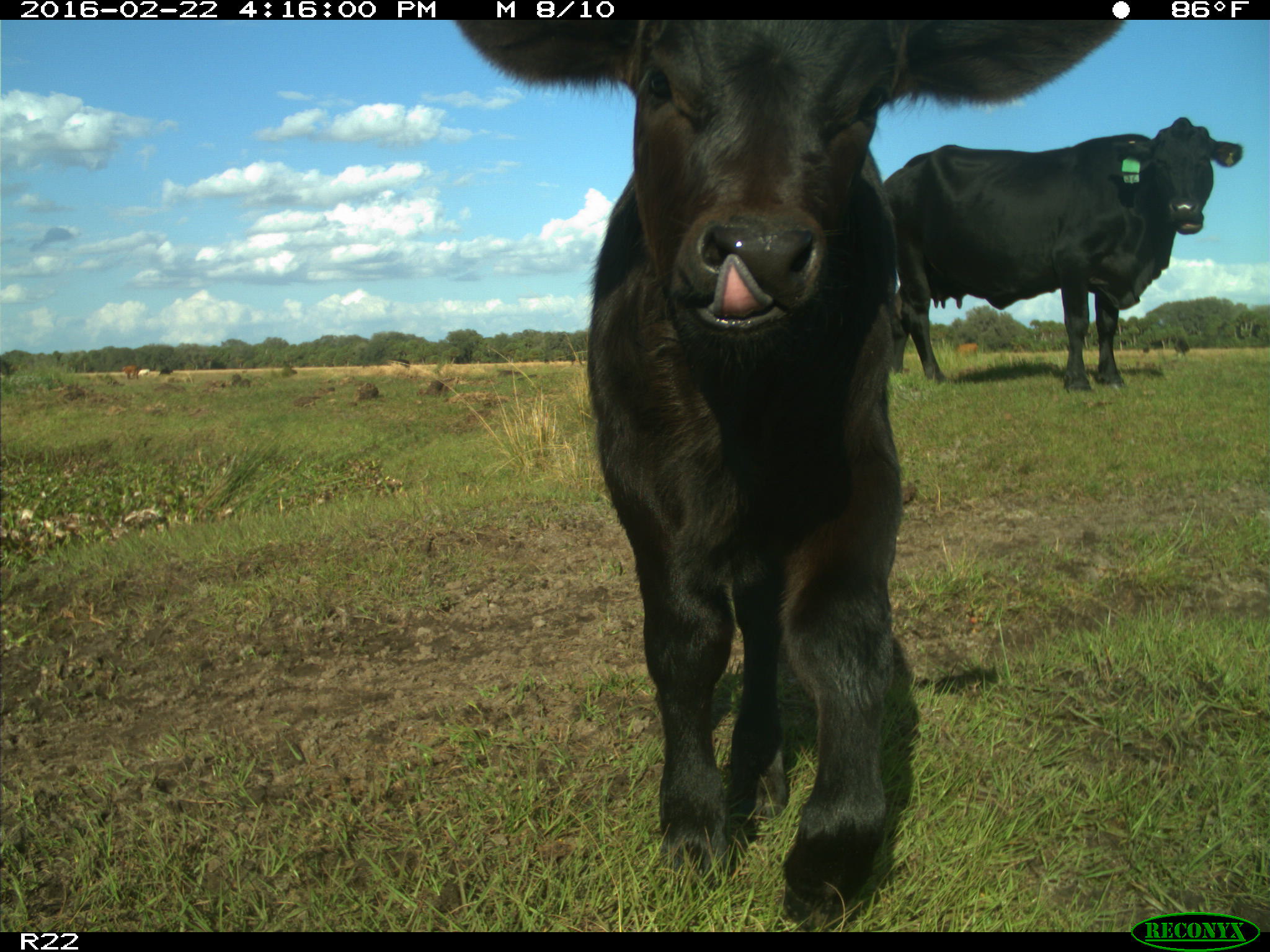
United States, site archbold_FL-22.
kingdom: Animalia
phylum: Chordata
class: Mammalia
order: Artiodactyla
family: Bovidae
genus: Bos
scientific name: Bos taurus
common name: domestic cow